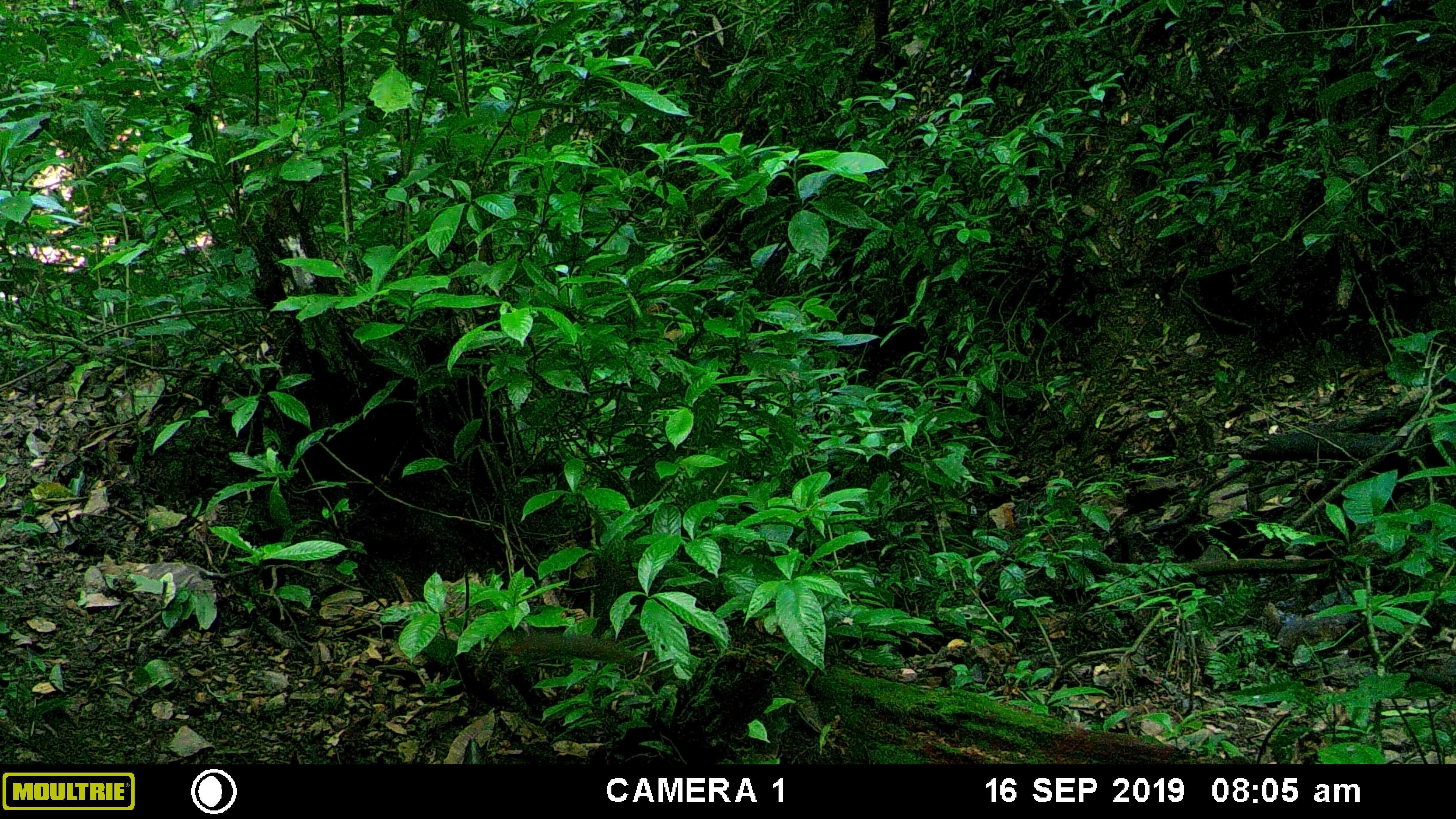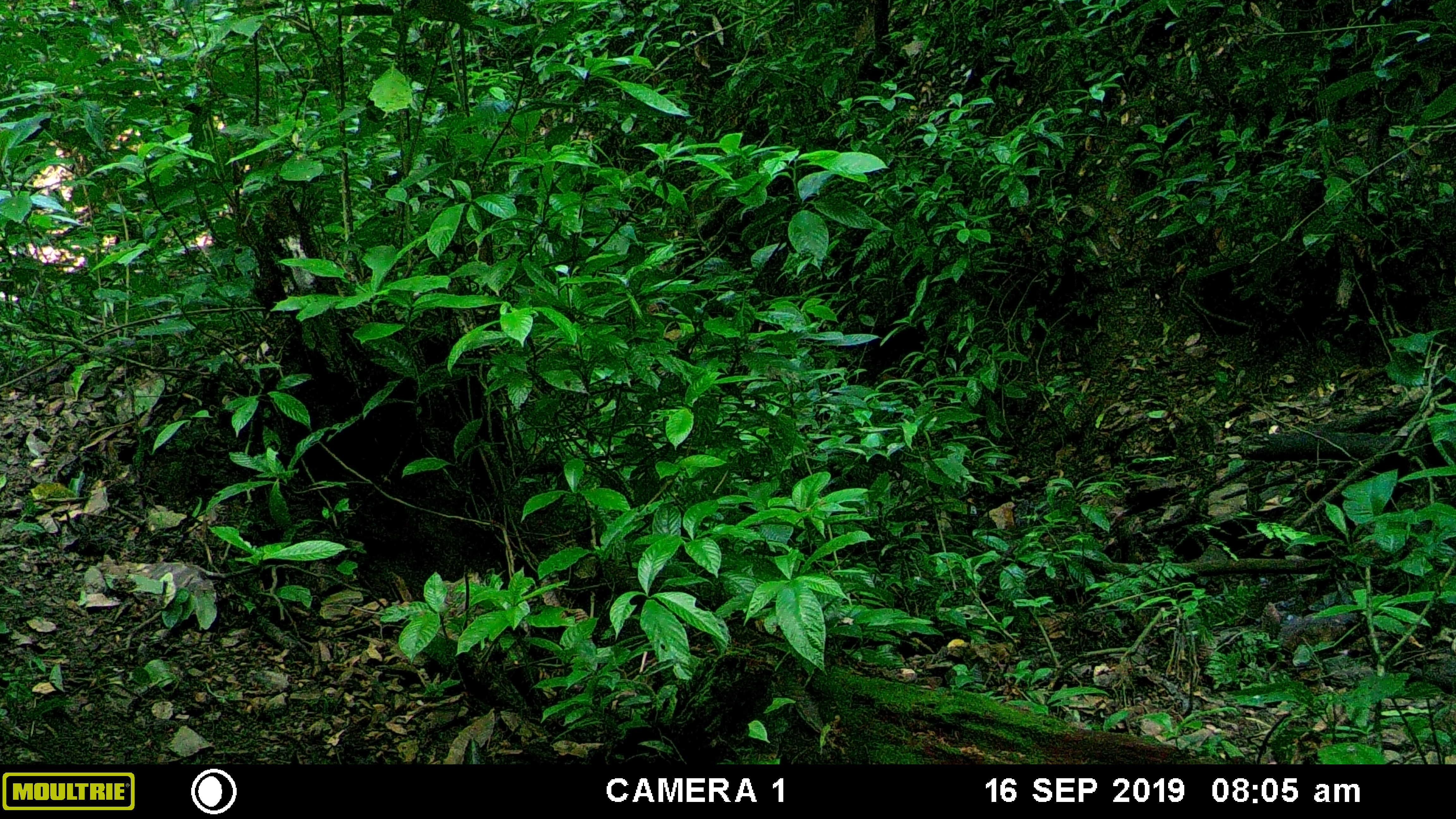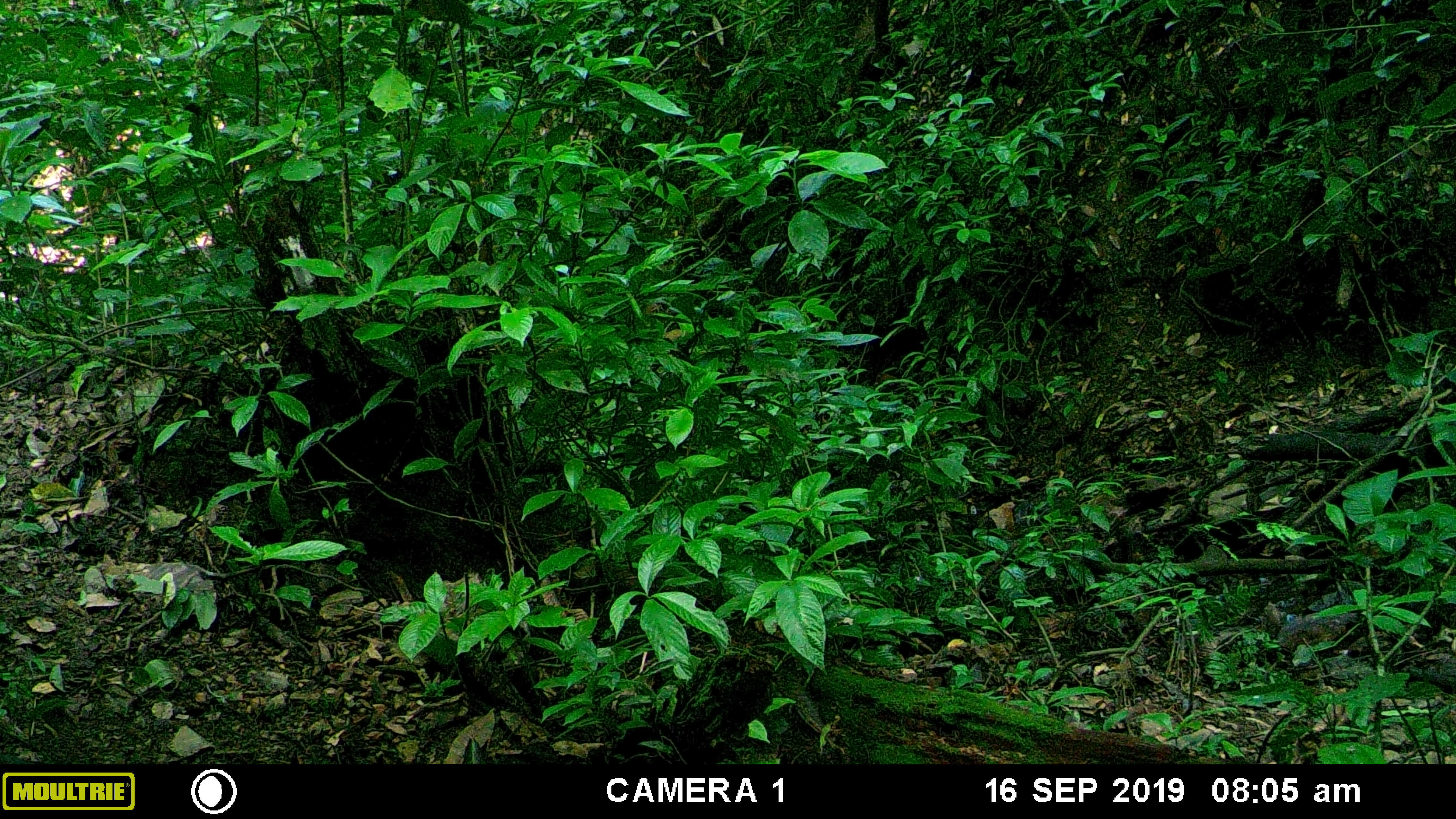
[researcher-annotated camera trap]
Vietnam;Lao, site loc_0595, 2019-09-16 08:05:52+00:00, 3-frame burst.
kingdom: Animalia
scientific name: Animalia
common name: animal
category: unidentified animal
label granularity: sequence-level